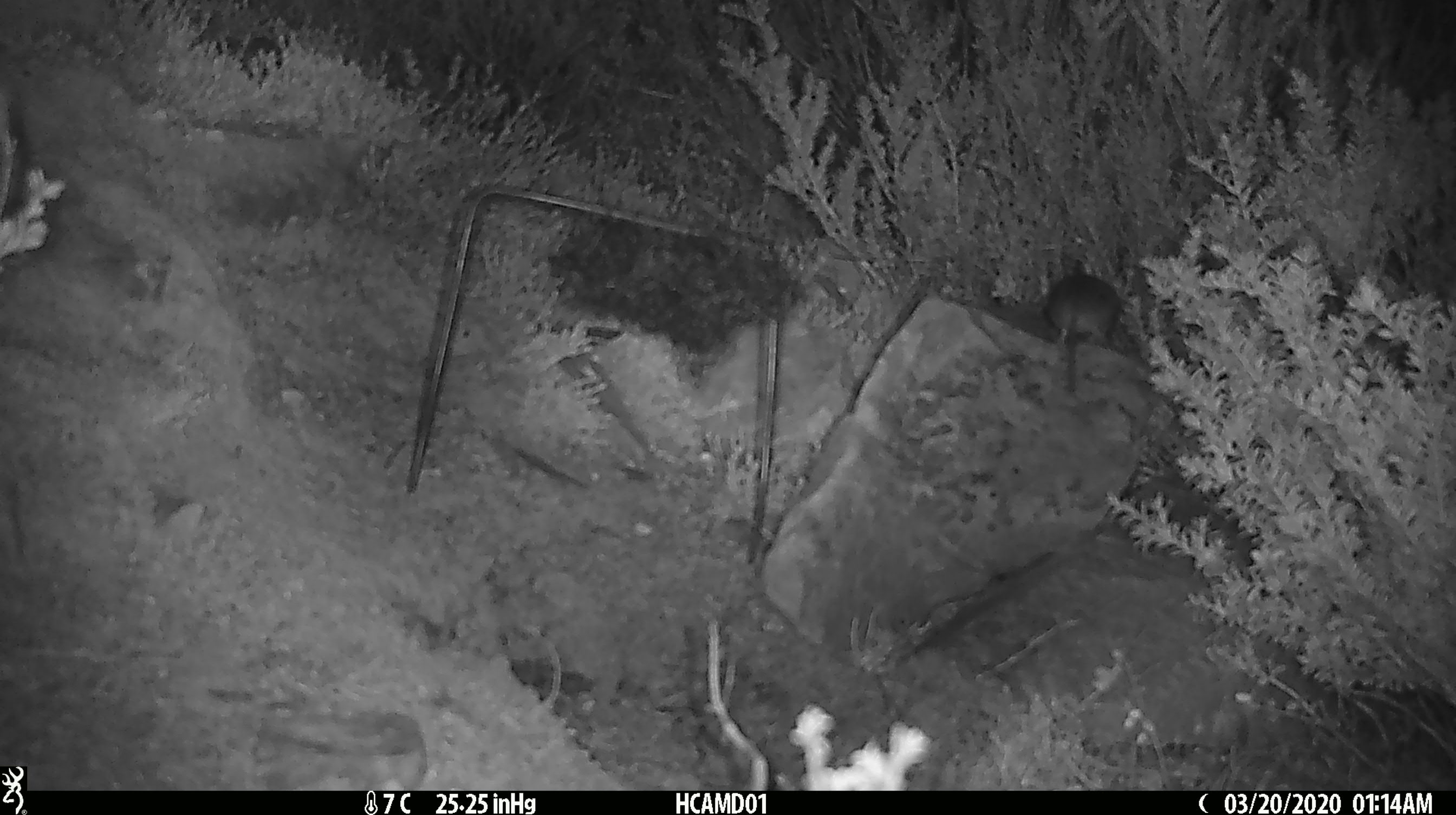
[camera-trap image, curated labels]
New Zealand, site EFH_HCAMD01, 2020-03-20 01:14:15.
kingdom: Animalia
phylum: Chordata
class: Mammalia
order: Rodentia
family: Muridae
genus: Mus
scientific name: Mus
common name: mouse